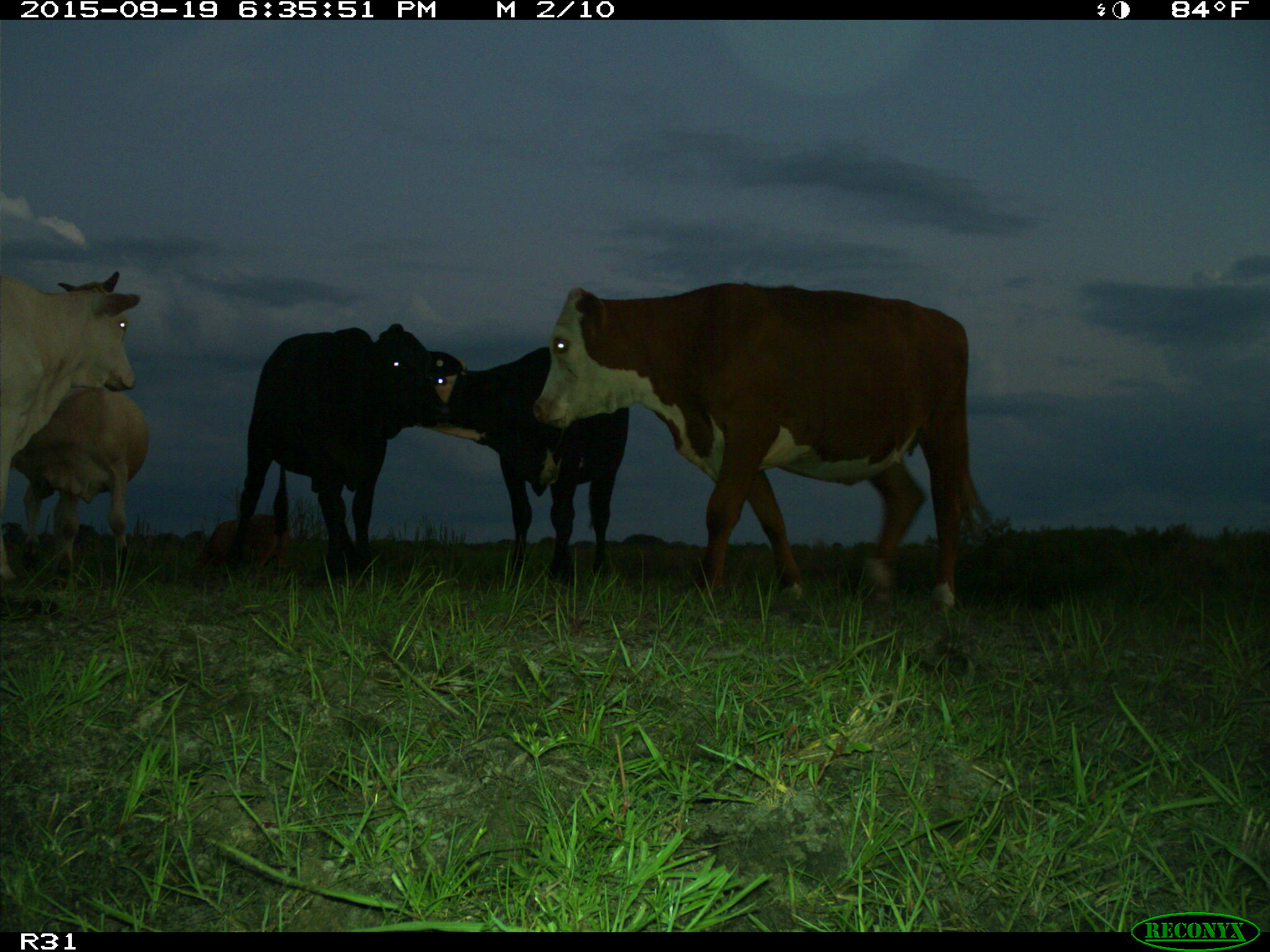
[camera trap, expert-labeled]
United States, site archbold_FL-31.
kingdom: Animalia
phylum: Chordata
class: Mammalia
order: Artiodactyla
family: Bovidae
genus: Bos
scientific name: Bos taurus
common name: domestic cow